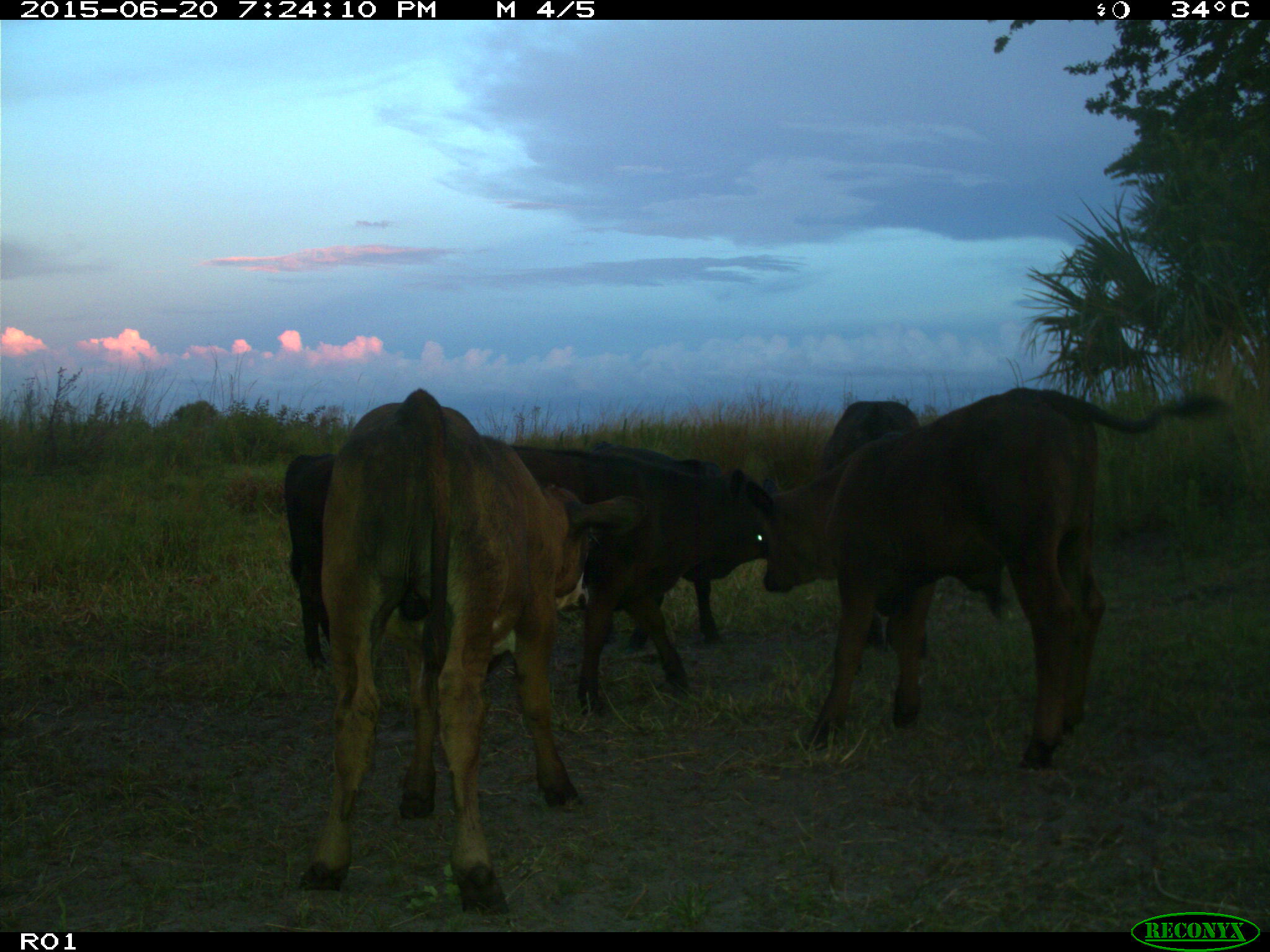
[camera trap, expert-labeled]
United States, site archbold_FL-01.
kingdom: Animalia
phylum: Chordata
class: Mammalia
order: Artiodactyla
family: Bovidae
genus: Bos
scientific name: Bos taurus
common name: domestic cow